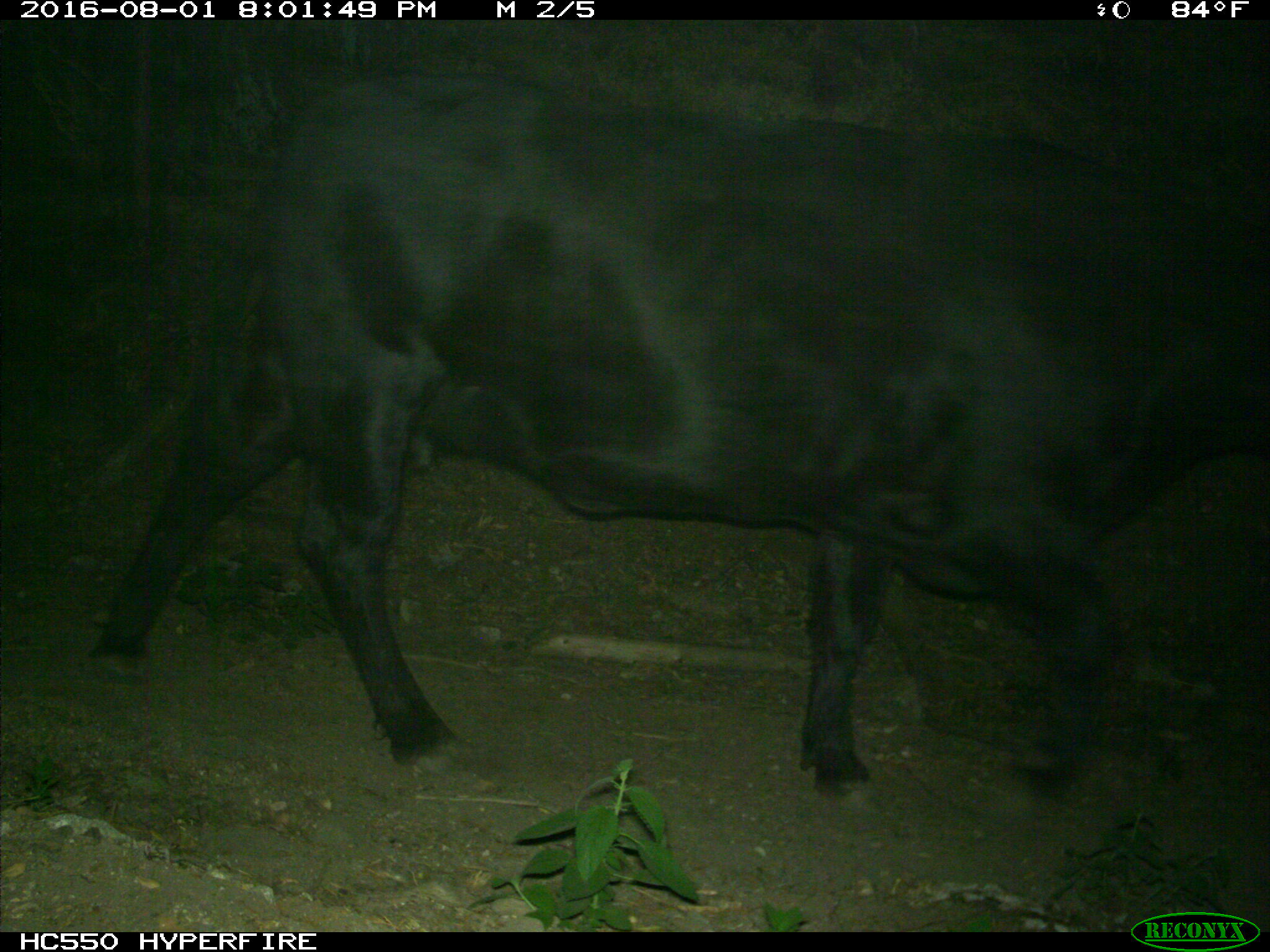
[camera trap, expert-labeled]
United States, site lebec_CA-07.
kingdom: Animalia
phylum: Chordata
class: Mammalia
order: Artiodactyla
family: Bovidae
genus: Bos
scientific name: Bos taurus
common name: domestic cow